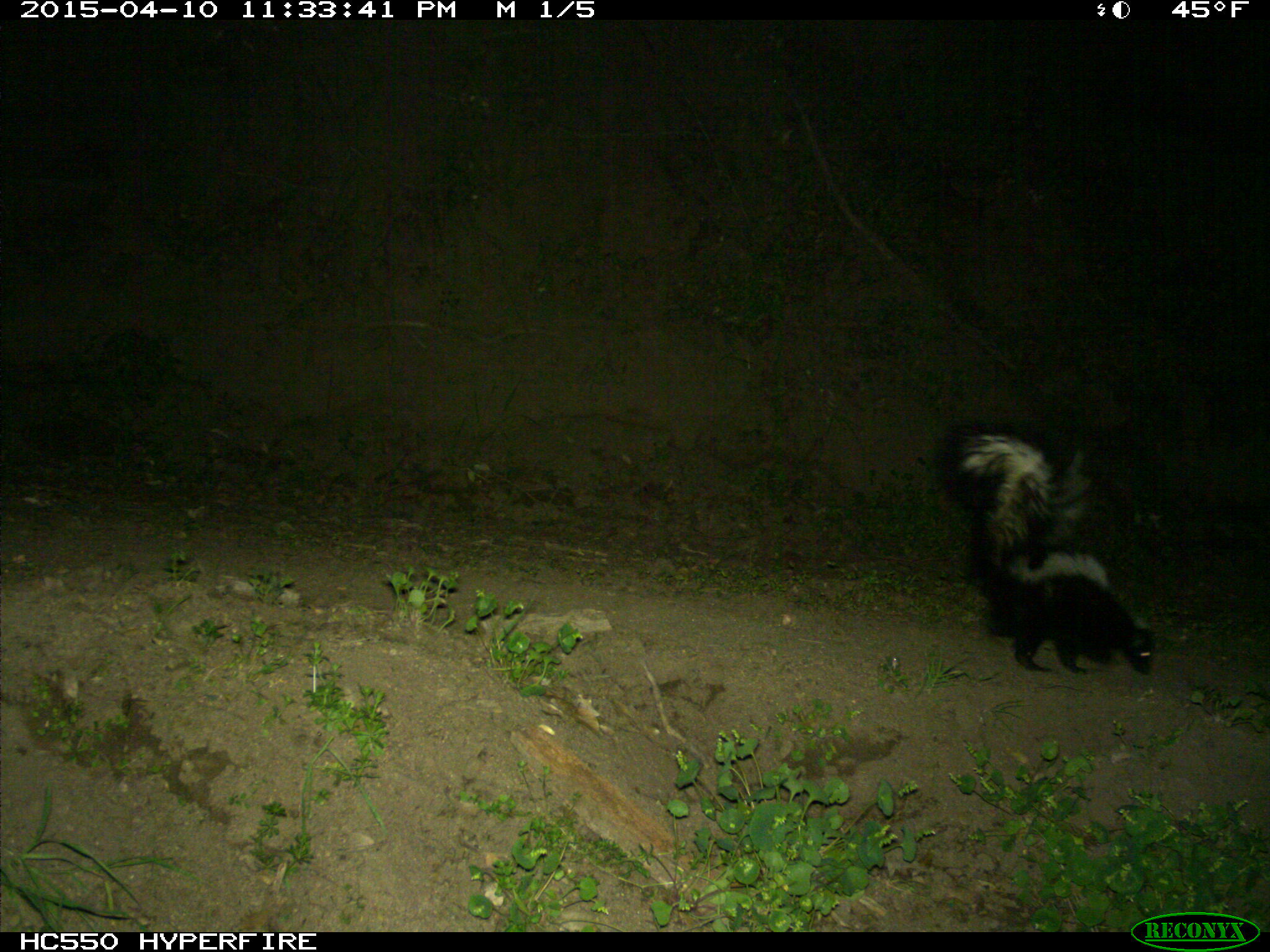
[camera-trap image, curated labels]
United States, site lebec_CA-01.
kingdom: Animalia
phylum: Chordata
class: Mammalia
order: Carnivora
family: Mephitidae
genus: Mephitis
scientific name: Mephitis mephitis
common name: striped skunk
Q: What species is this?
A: Mephitis mephitis (striped skunk).